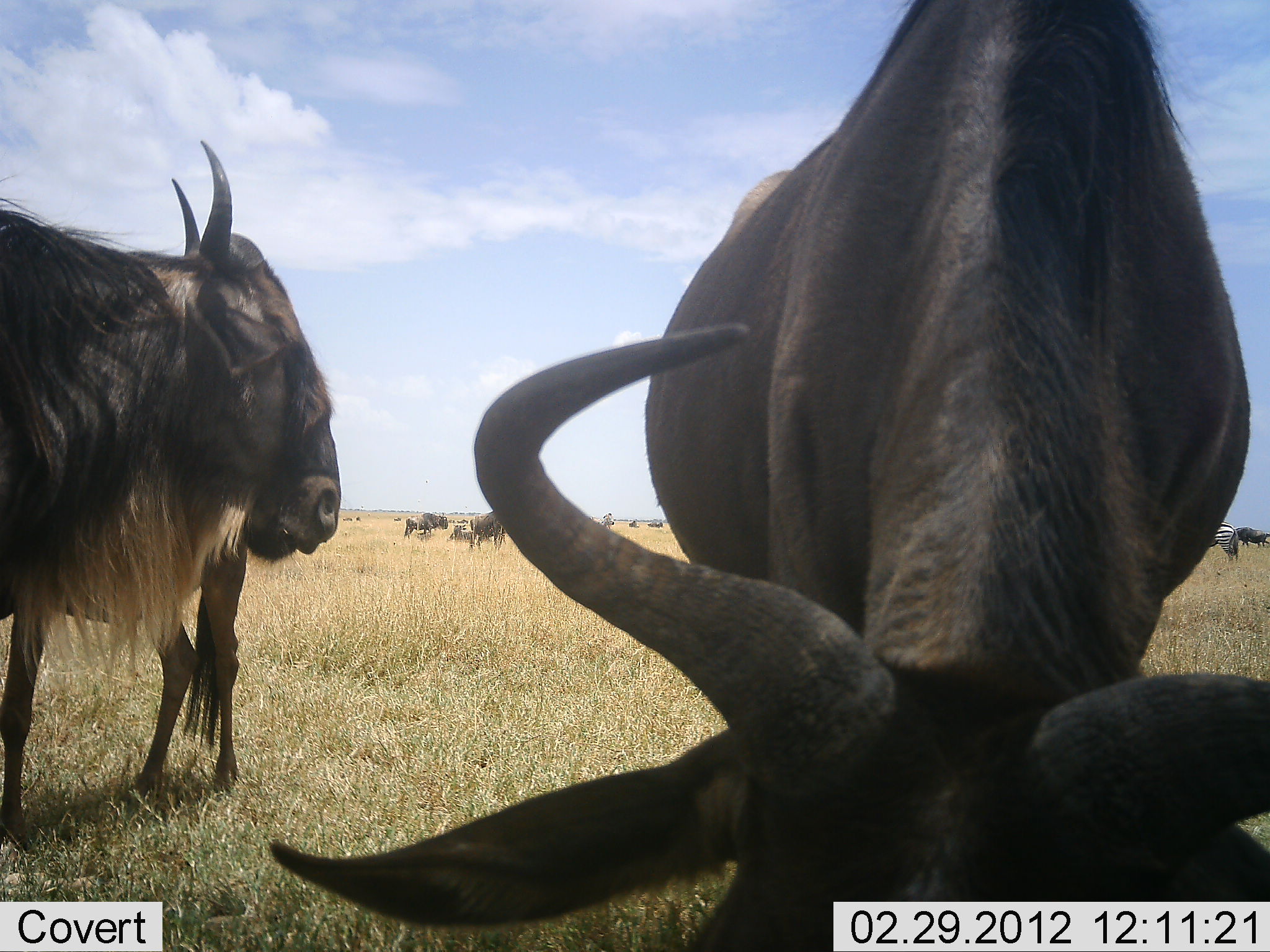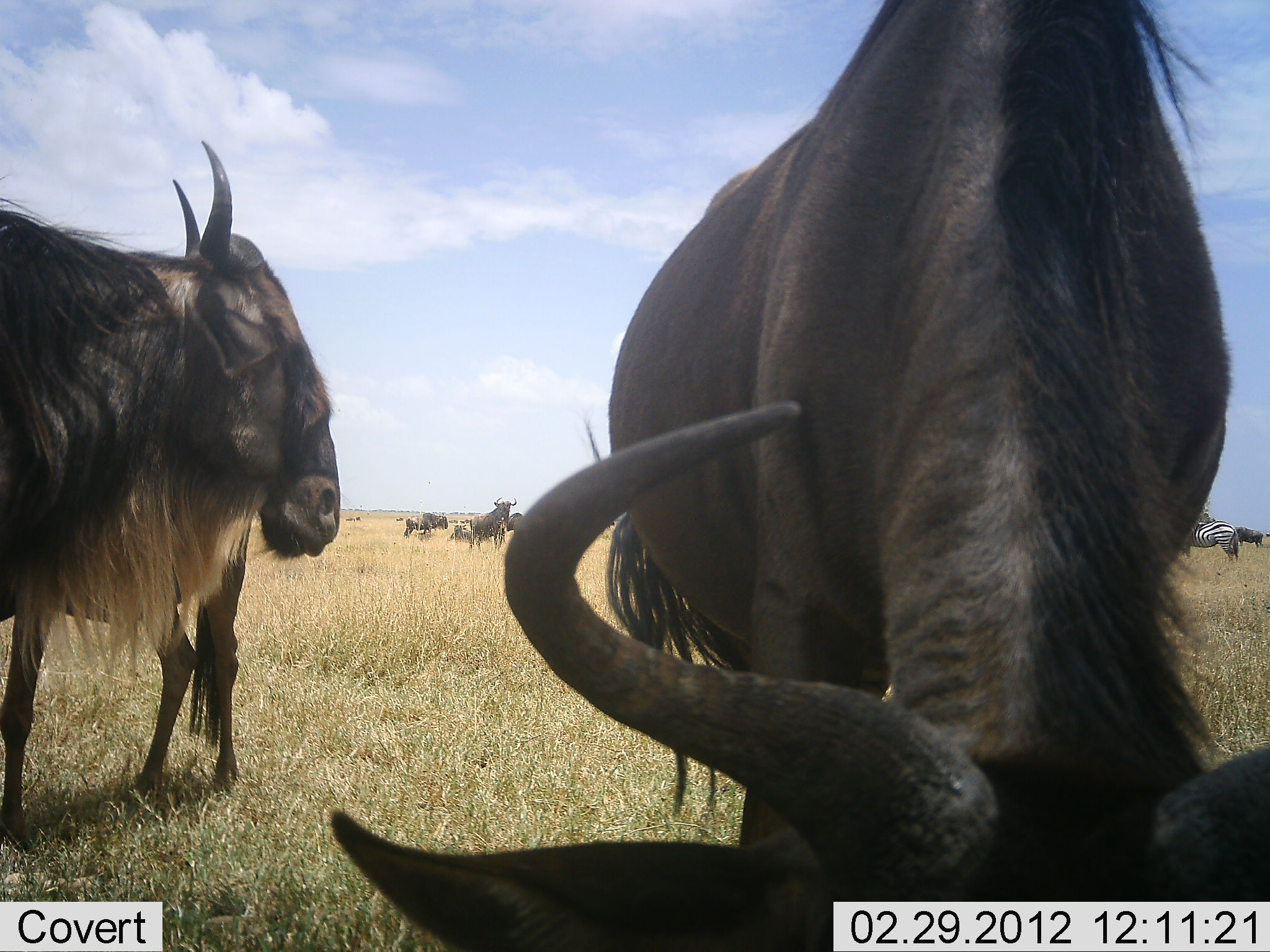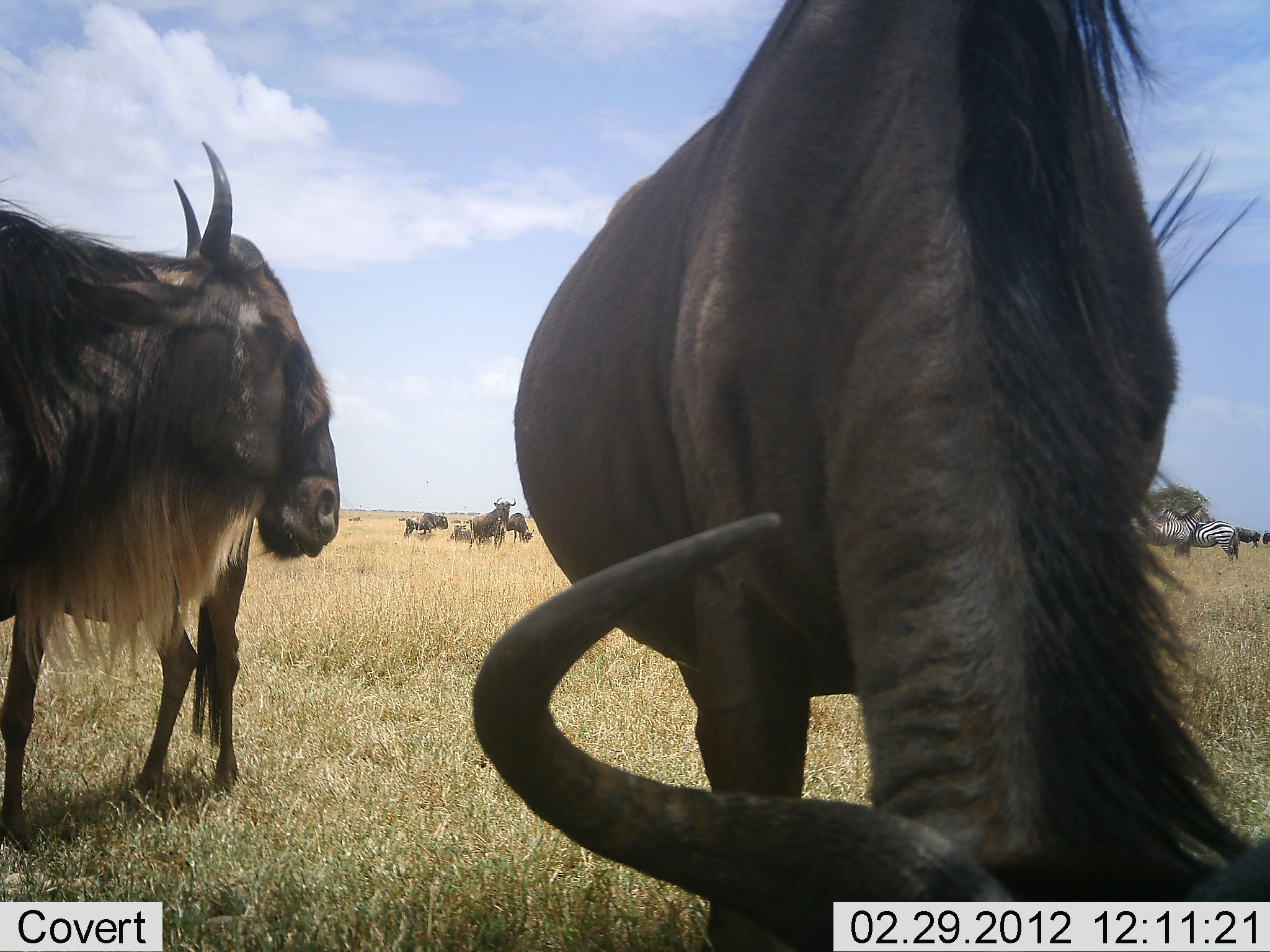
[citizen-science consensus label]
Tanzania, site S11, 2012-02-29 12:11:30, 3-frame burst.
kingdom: Animalia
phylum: Chordata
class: Mammalia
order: Artiodactyla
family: Bovidae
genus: Connochaetes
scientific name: Connochaetes taurinus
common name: blue wildebeest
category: wildebeest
Wildebeest (blue wildebeest) (Connochaetes taurinus), count 7. Behavior (volunteer vote fractions): standing 83%, resting 4%, moving 9%, interacting 4%. Young present (vote fraction): 17%. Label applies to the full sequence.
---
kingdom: Animalia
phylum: Chordata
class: Mammalia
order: Perissodactyla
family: Equidae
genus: Equus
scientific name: Equus quagga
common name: plains zebra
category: zebra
Zebra (plains zebra) (Equus quagga), count 1. Behavior (volunteer vote fractions): standing 88%, resting 6%, moving 0%, interacting 6%. Young present (vote fraction): 0%. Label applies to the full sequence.